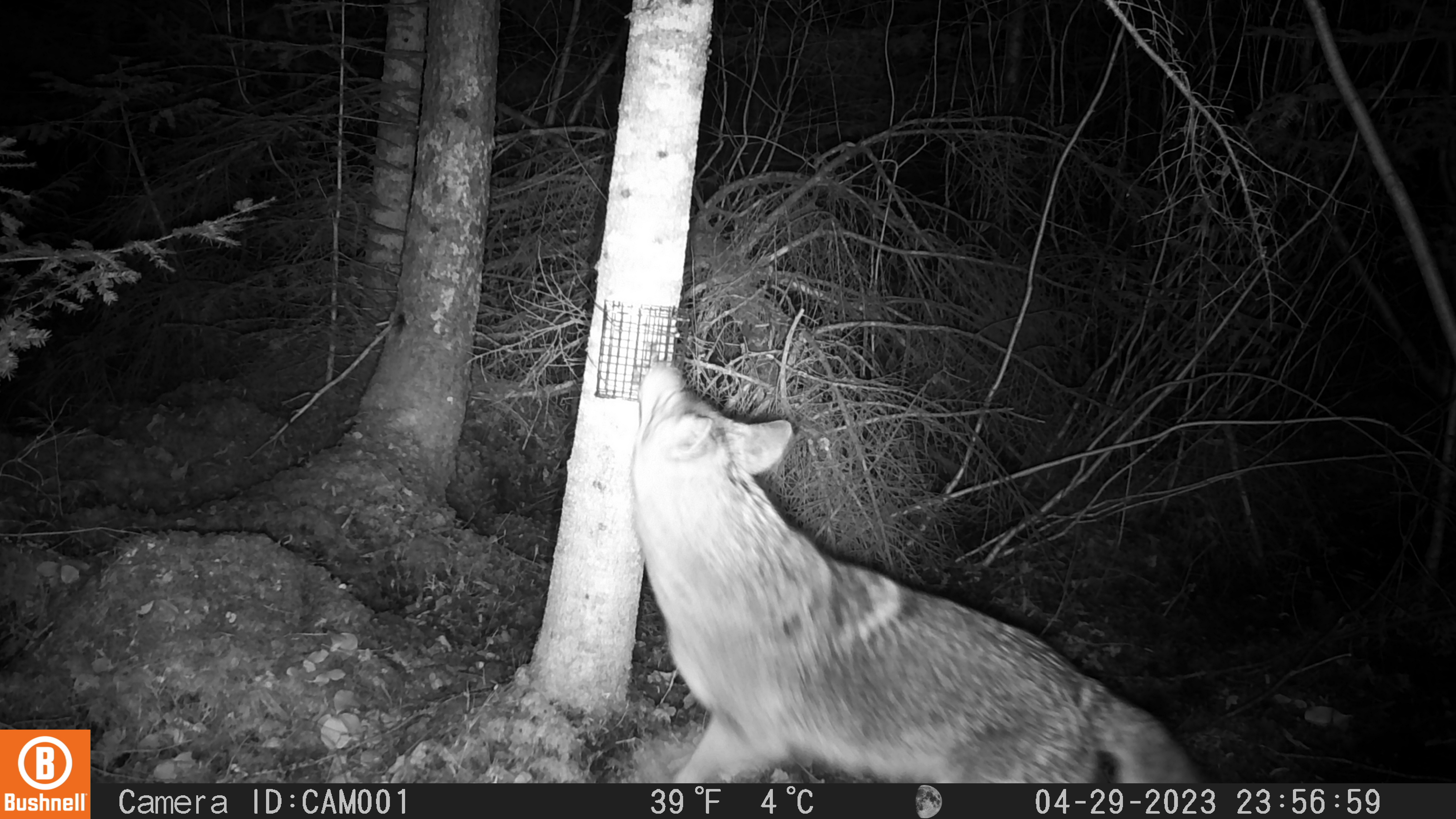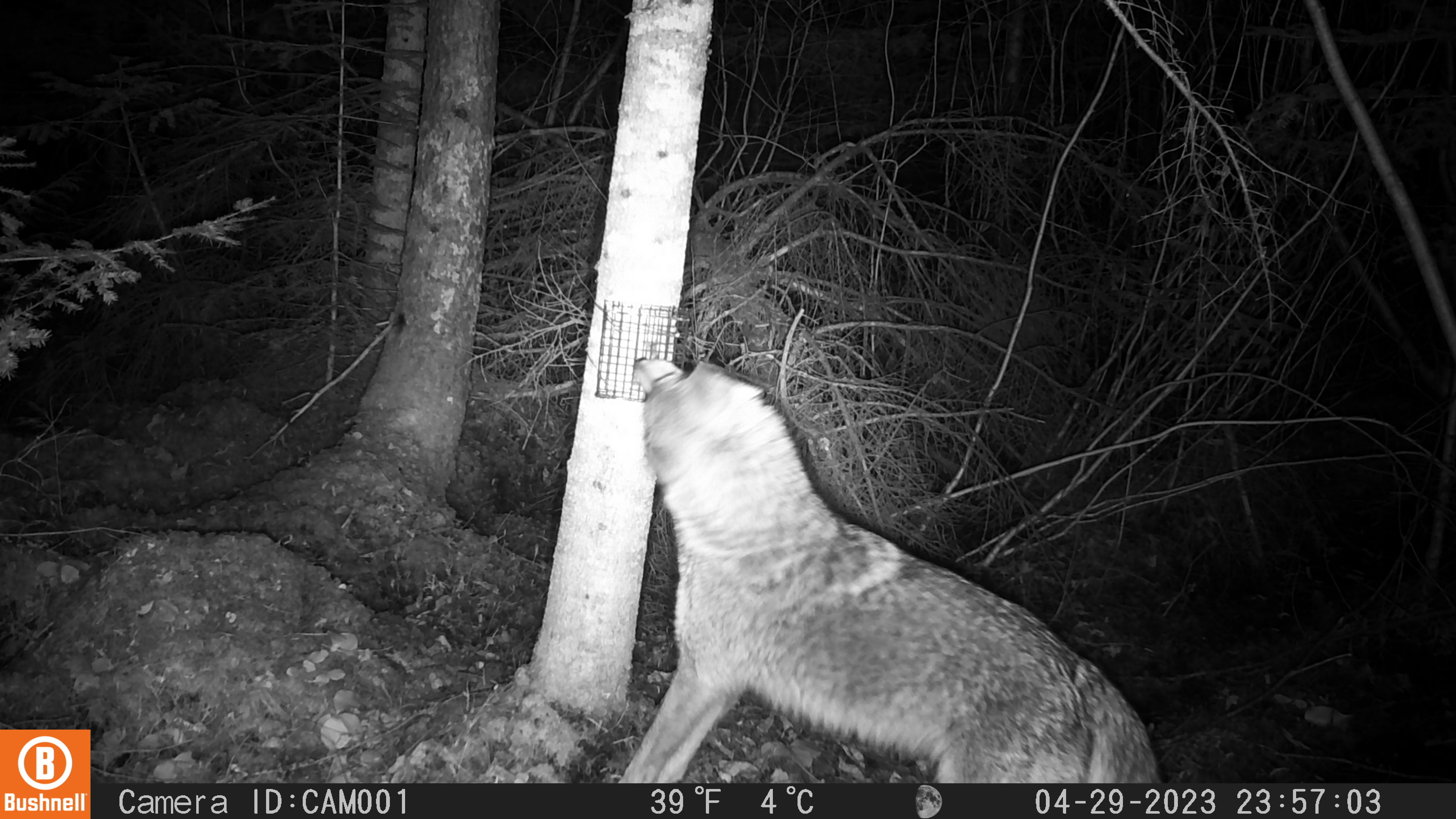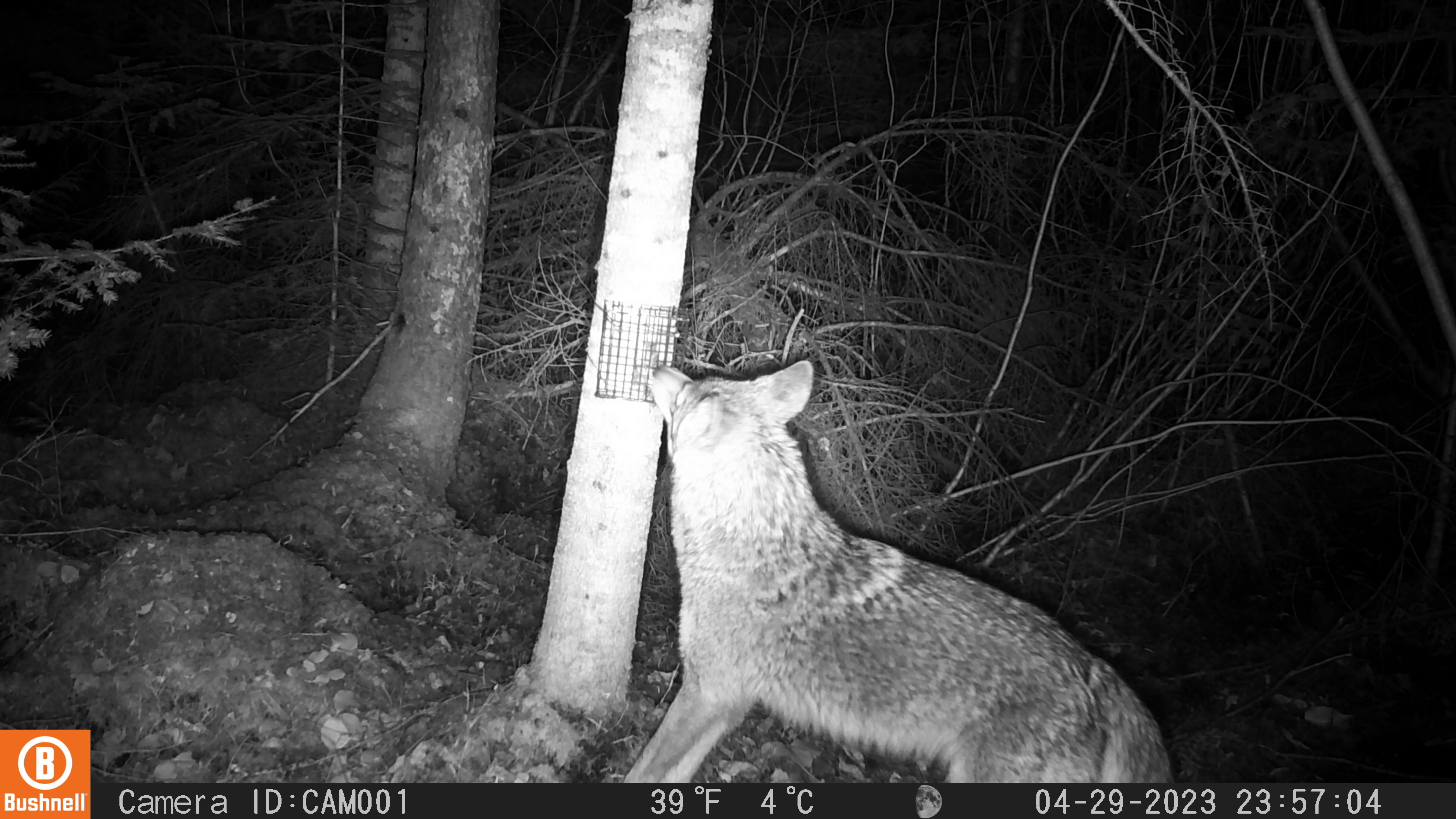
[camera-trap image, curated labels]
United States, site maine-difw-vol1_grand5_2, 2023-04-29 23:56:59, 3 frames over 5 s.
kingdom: Animalia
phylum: Chordata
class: Mammalia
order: Carnivora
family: Canidae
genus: Canis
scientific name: Canis latrans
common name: coyote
Coyote (Canis latrans).